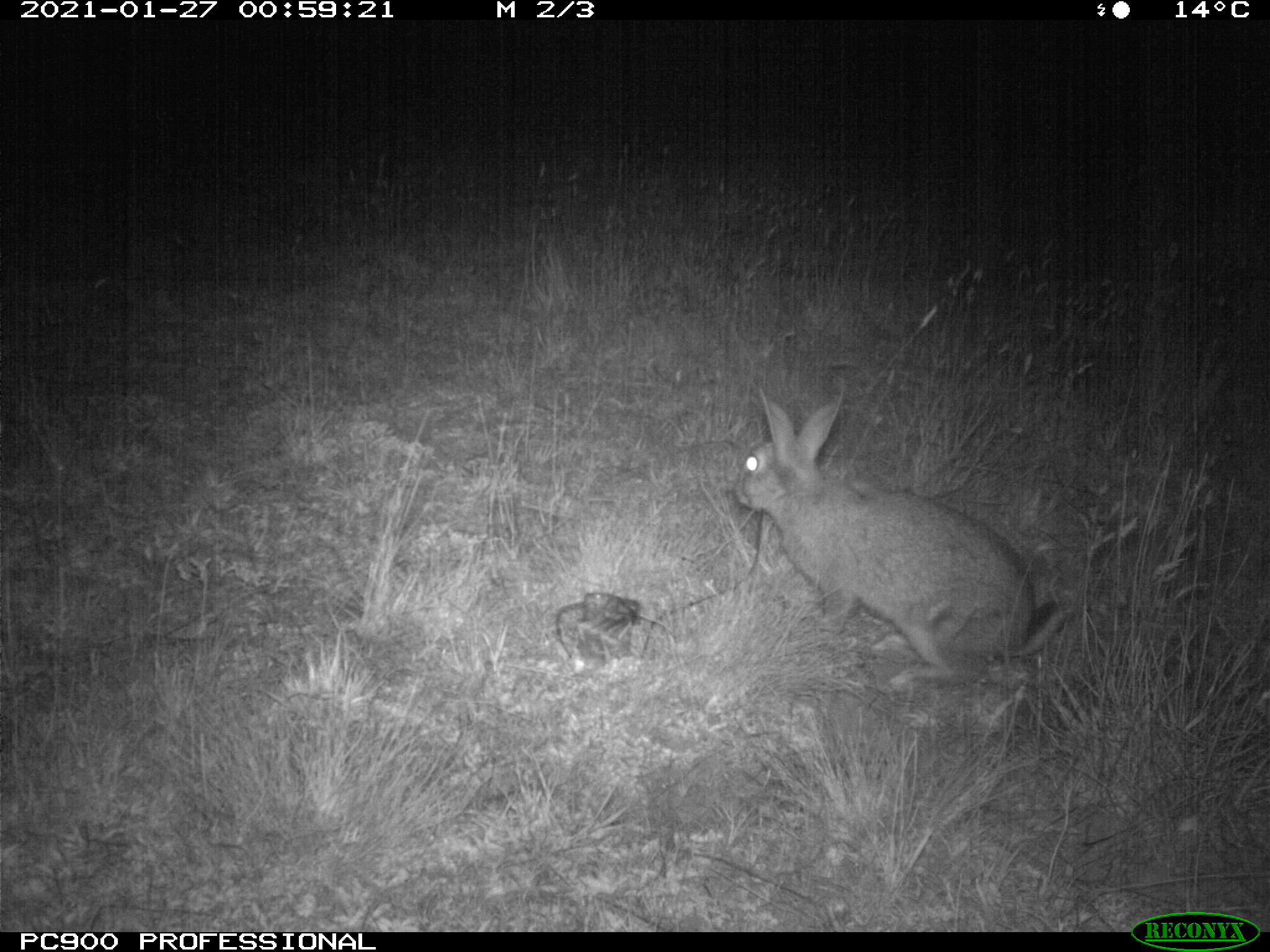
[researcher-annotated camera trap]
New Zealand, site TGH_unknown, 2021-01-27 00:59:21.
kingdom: Animalia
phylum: Chordata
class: Mammalia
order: Lagomorpha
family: Leporidae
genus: Oryctolagus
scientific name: Oryctolagus cuniculus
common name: european rabbit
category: rabbit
Rabbit (european rabbit) (Oryctolagus cuniculus).